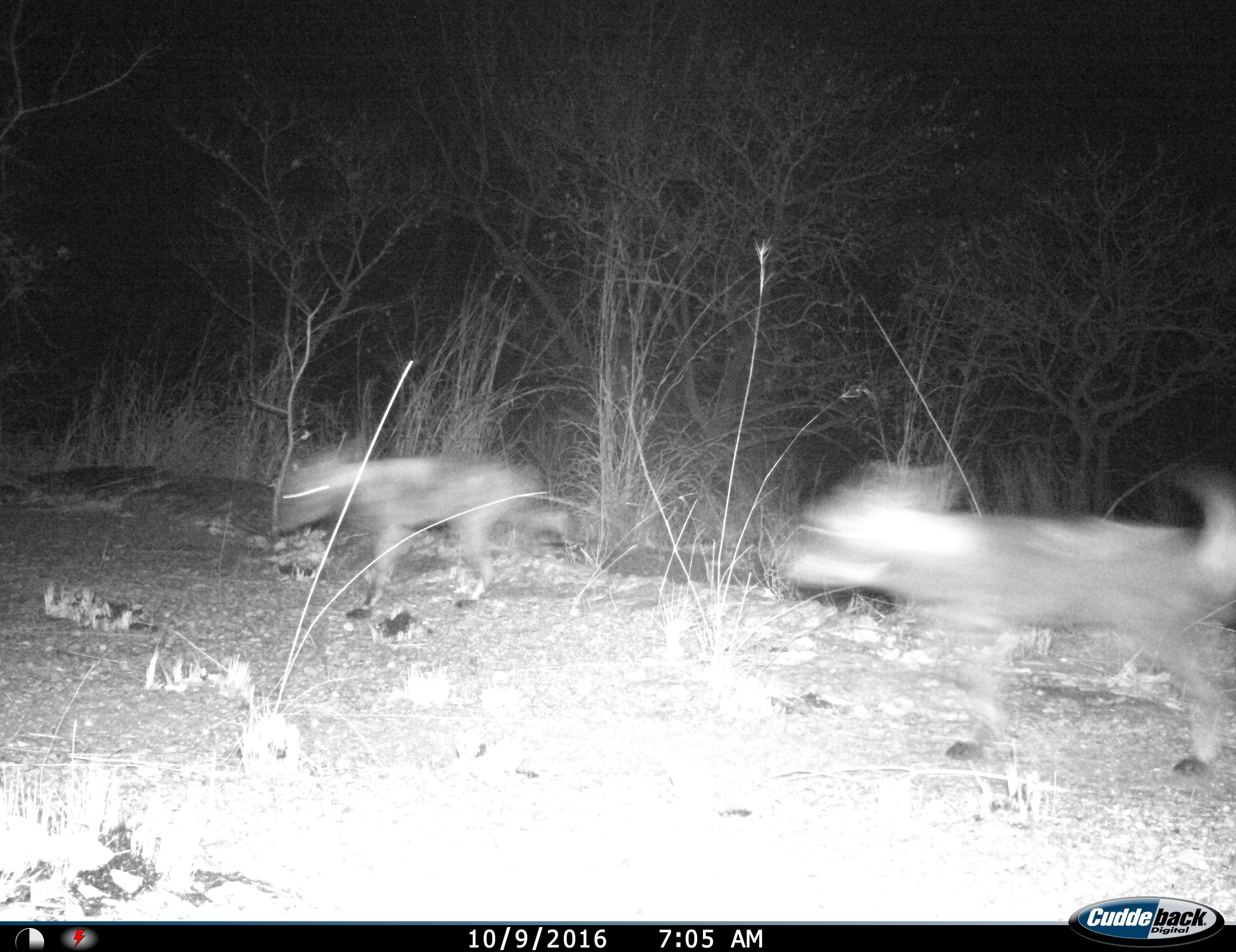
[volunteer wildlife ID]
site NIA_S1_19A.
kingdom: Animalia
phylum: Chordata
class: Mammalia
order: Carnivora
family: Canidae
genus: Lycaon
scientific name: Lycaon pictus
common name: african wild dog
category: wilddog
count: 2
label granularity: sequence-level